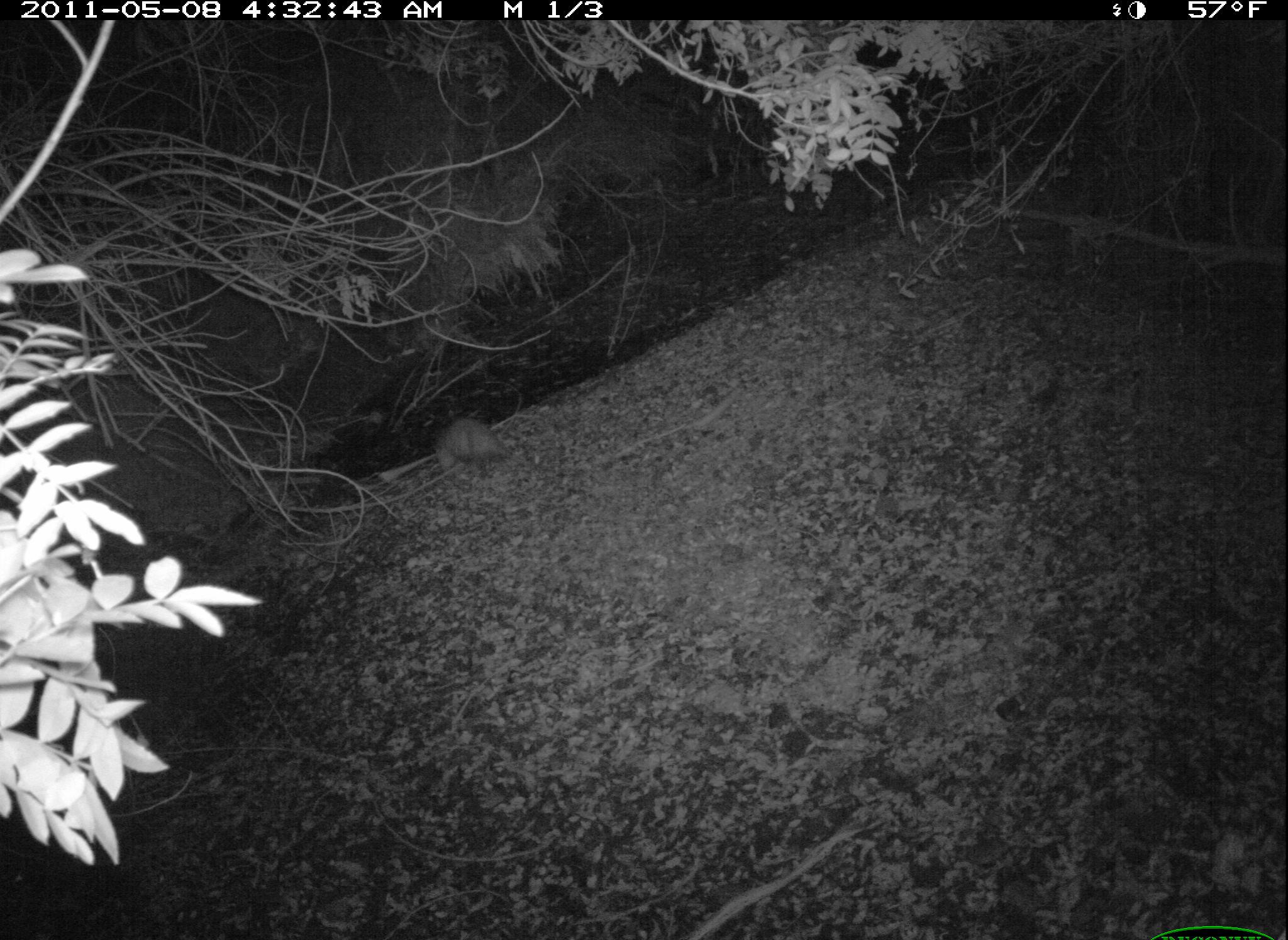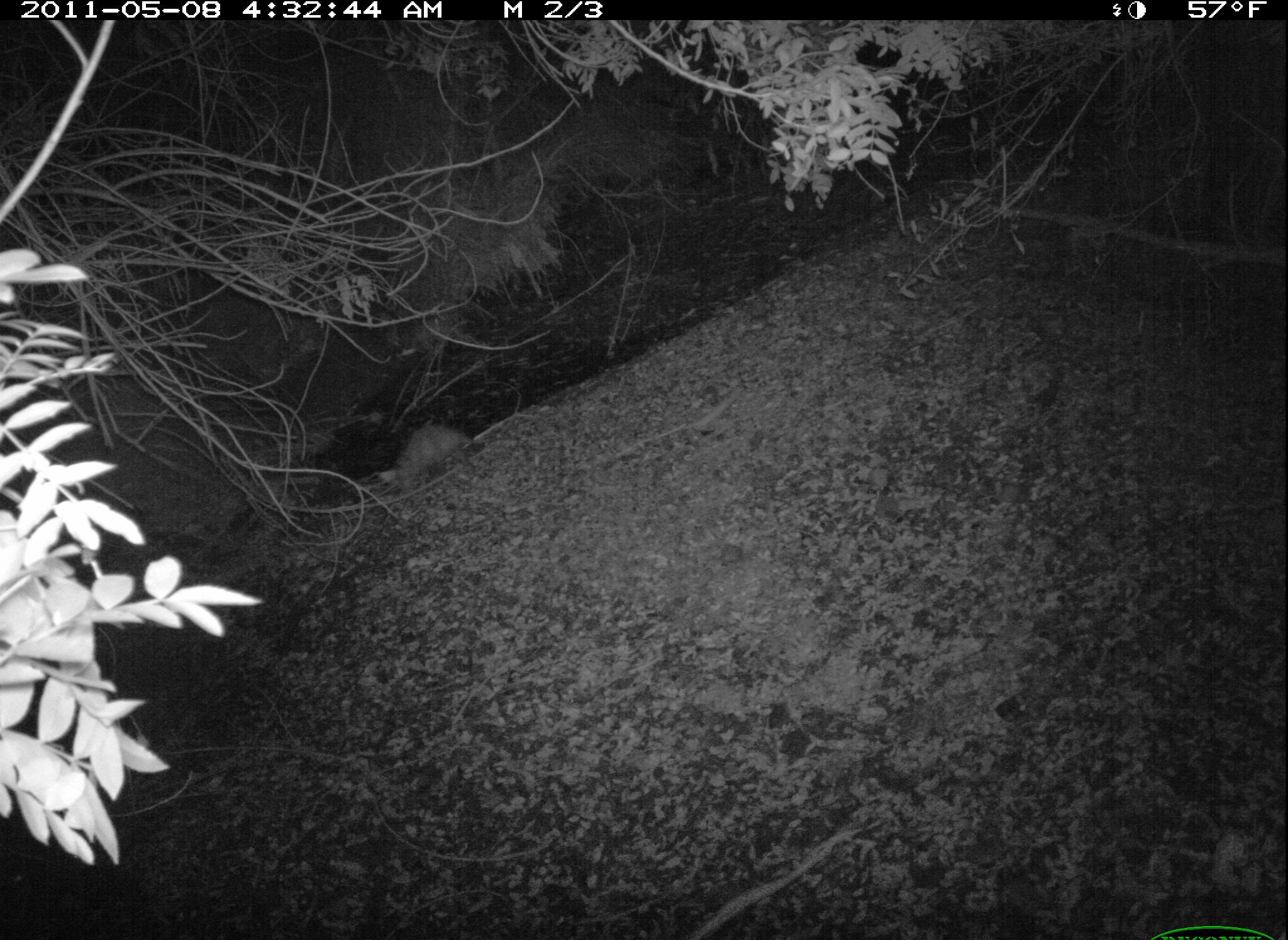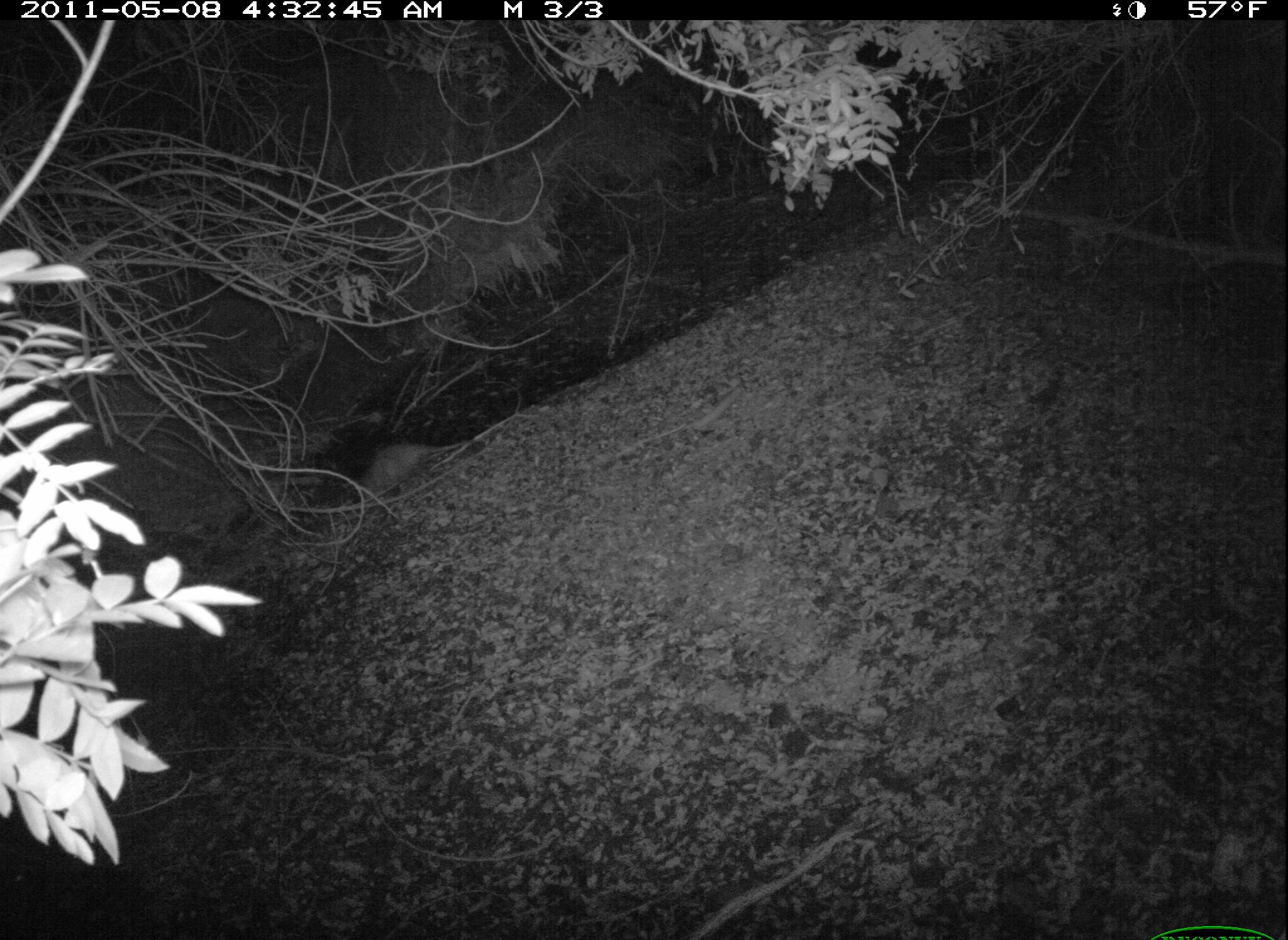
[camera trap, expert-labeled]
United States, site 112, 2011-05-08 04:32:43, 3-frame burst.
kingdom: Animalia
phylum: Chordata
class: Mammalia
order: Didelphimorphia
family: Didelphidae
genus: Didelphis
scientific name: Didelphis virginiana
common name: virginia opossum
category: opossum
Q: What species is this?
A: Opossum (virginia opossum) (Didelphis virginiana).